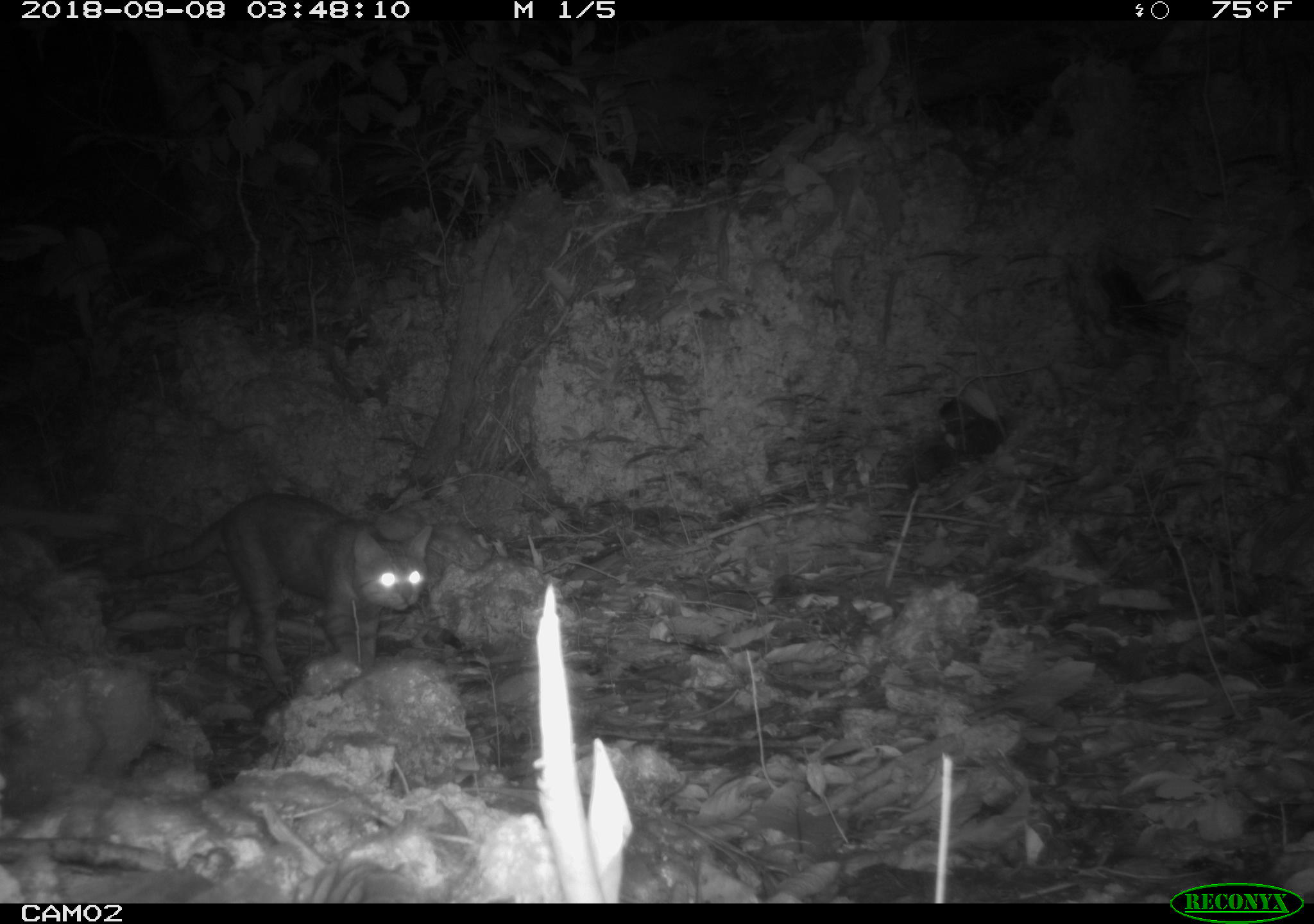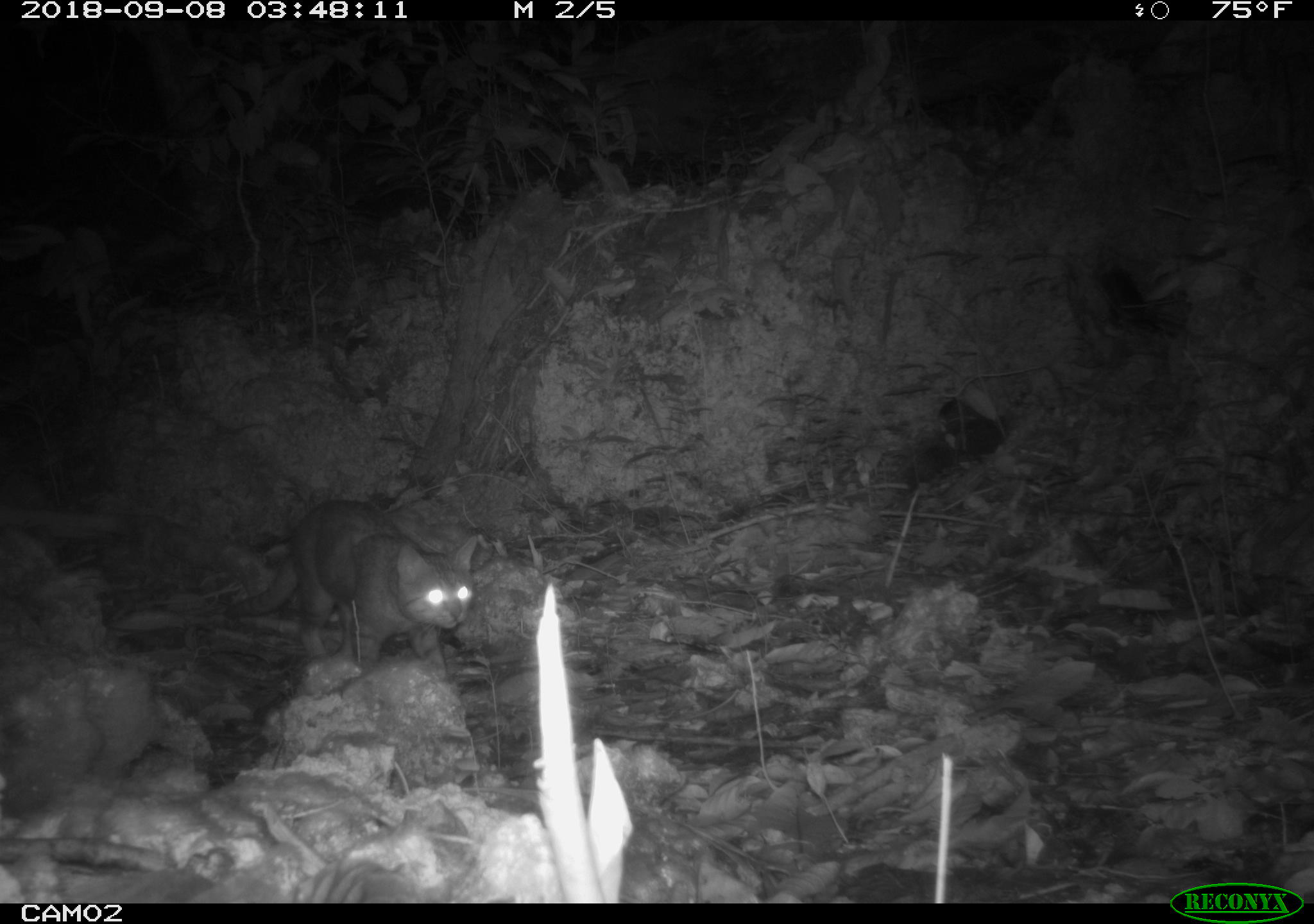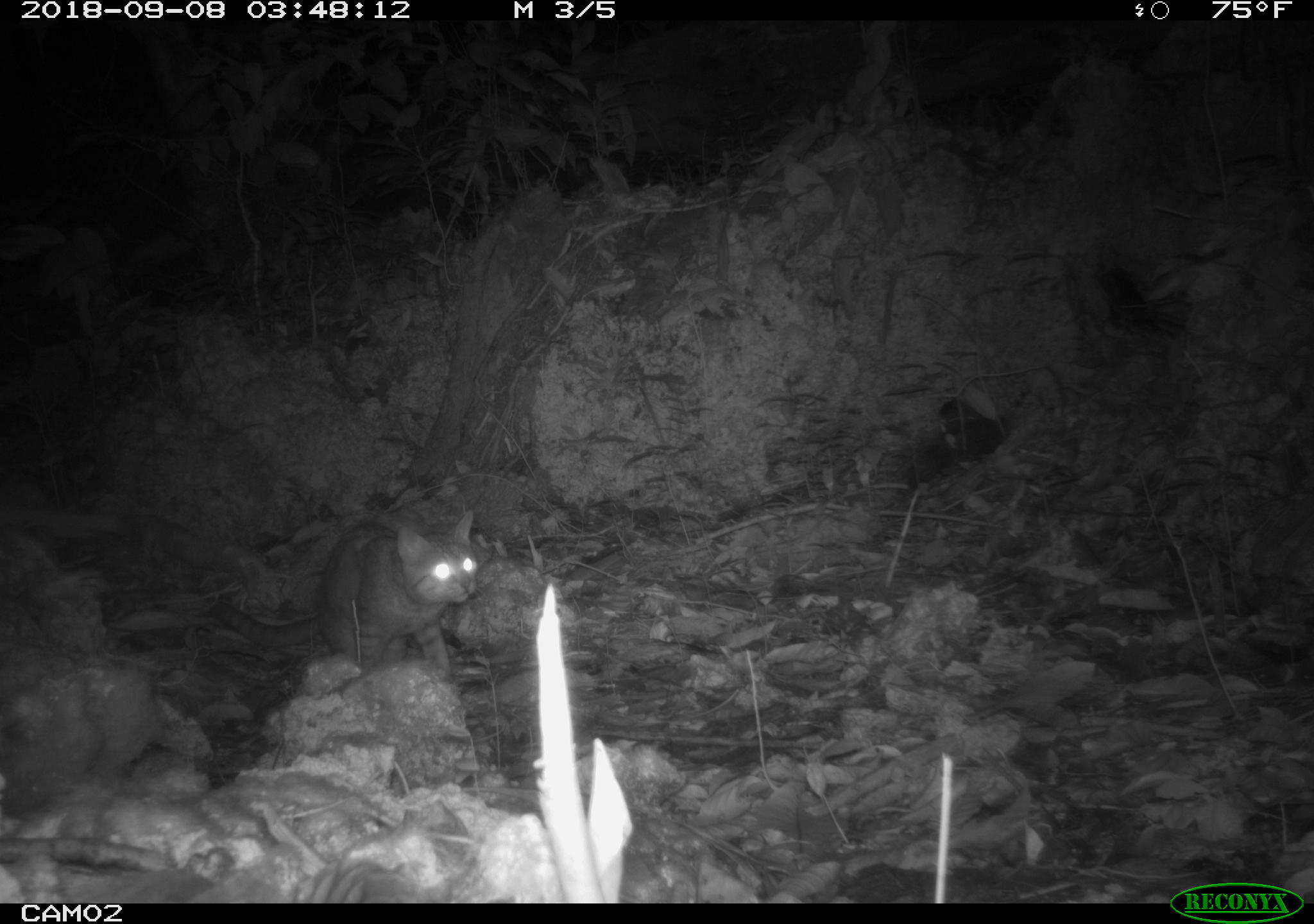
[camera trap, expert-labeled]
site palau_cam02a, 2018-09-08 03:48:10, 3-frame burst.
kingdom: Animalia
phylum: Chordata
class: Mammalia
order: Carnivora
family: Felidae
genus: Felis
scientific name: Felis catus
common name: cat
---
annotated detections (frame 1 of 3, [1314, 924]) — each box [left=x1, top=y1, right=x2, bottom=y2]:
cat: [left=108, top=493, right=434, bottom=696]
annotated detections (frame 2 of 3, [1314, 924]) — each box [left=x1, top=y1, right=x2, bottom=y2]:
cat: [left=227, top=500, right=476, bottom=681]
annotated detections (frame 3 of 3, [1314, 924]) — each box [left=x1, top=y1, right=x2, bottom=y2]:
cat: [left=209, top=511, right=482, bottom=683]